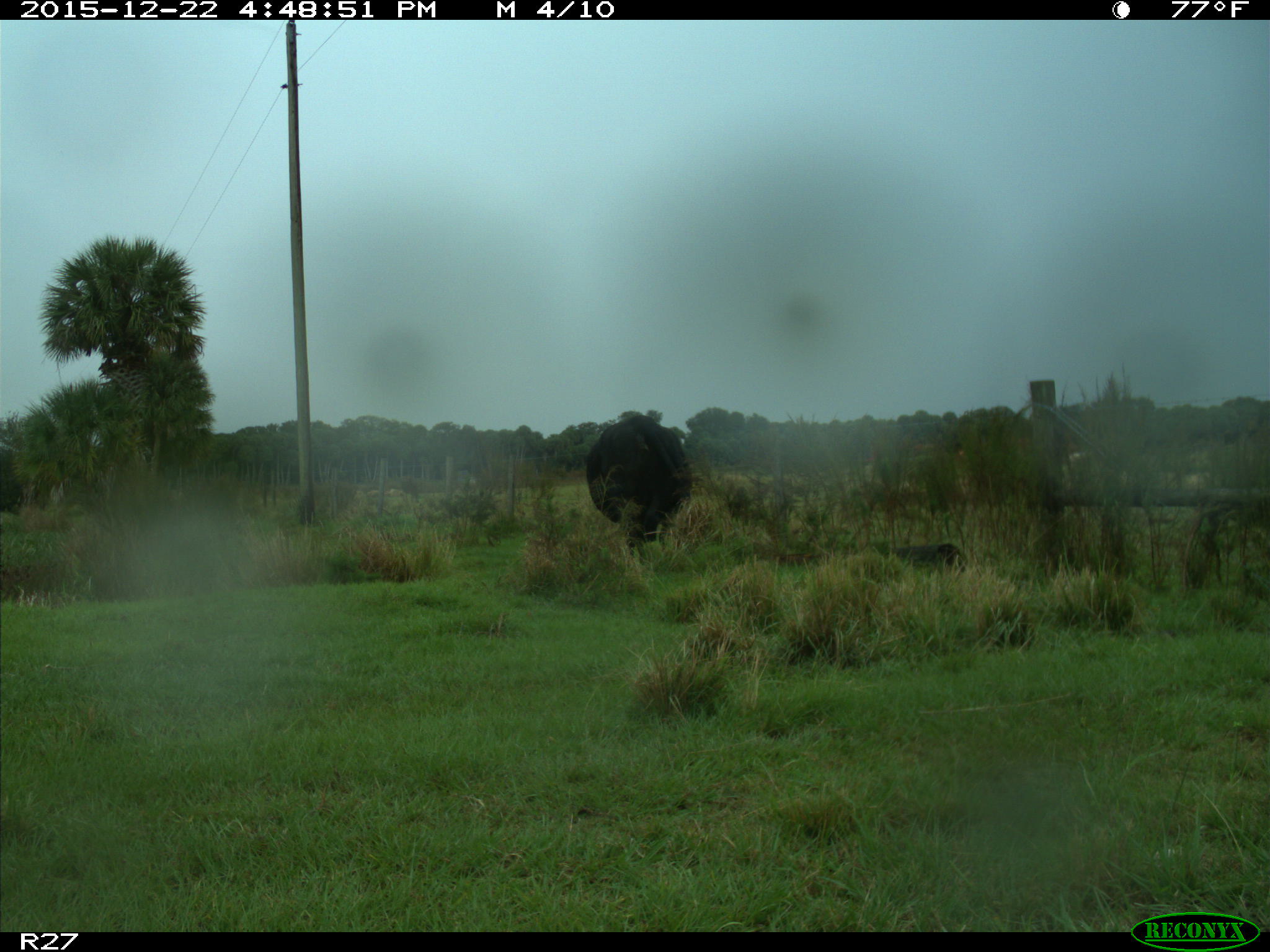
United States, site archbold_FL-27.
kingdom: Animalia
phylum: Chordata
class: Mammalia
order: Artiodactyla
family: Bovidae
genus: Bos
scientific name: Bos taurus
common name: domestic cow